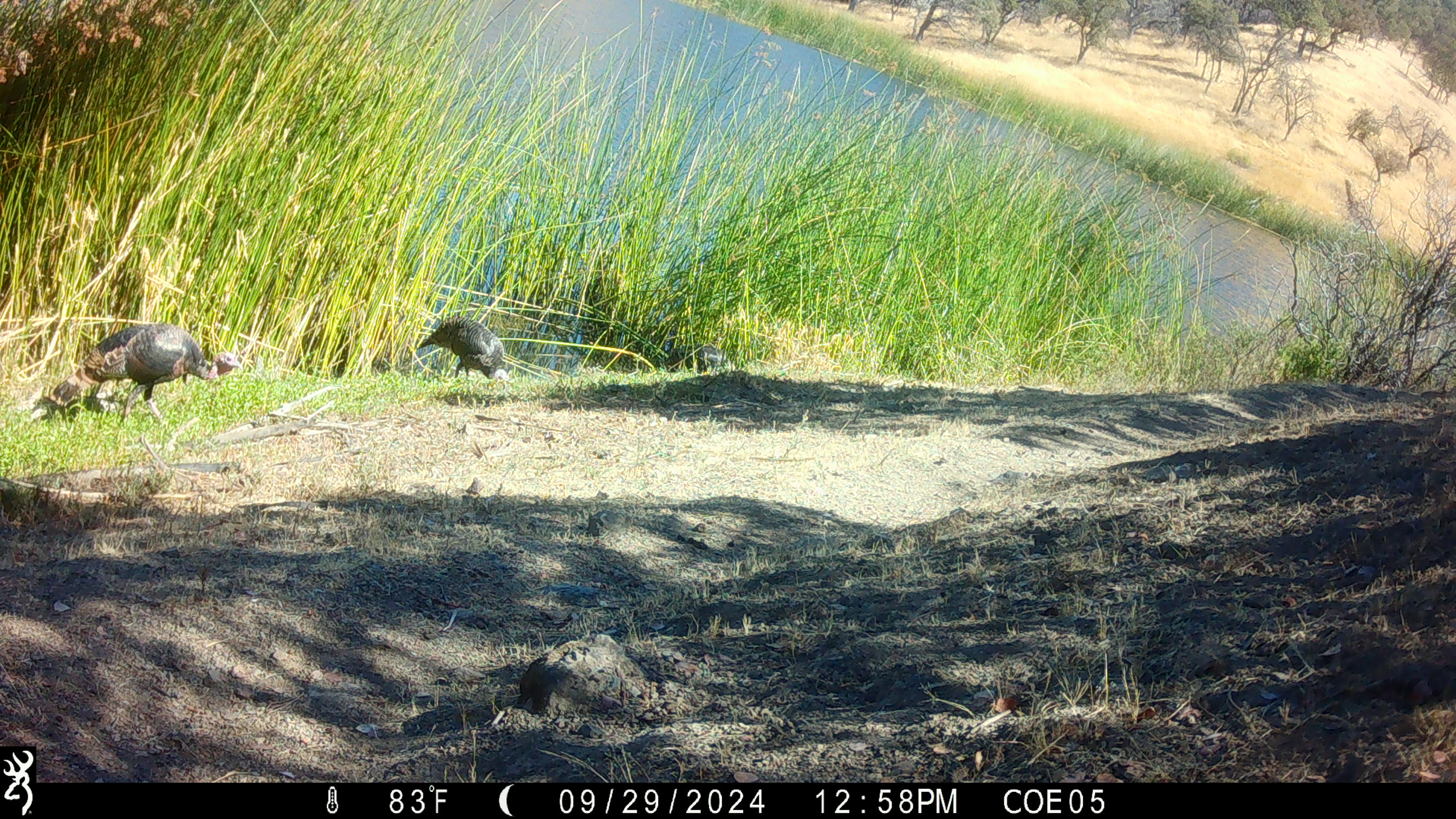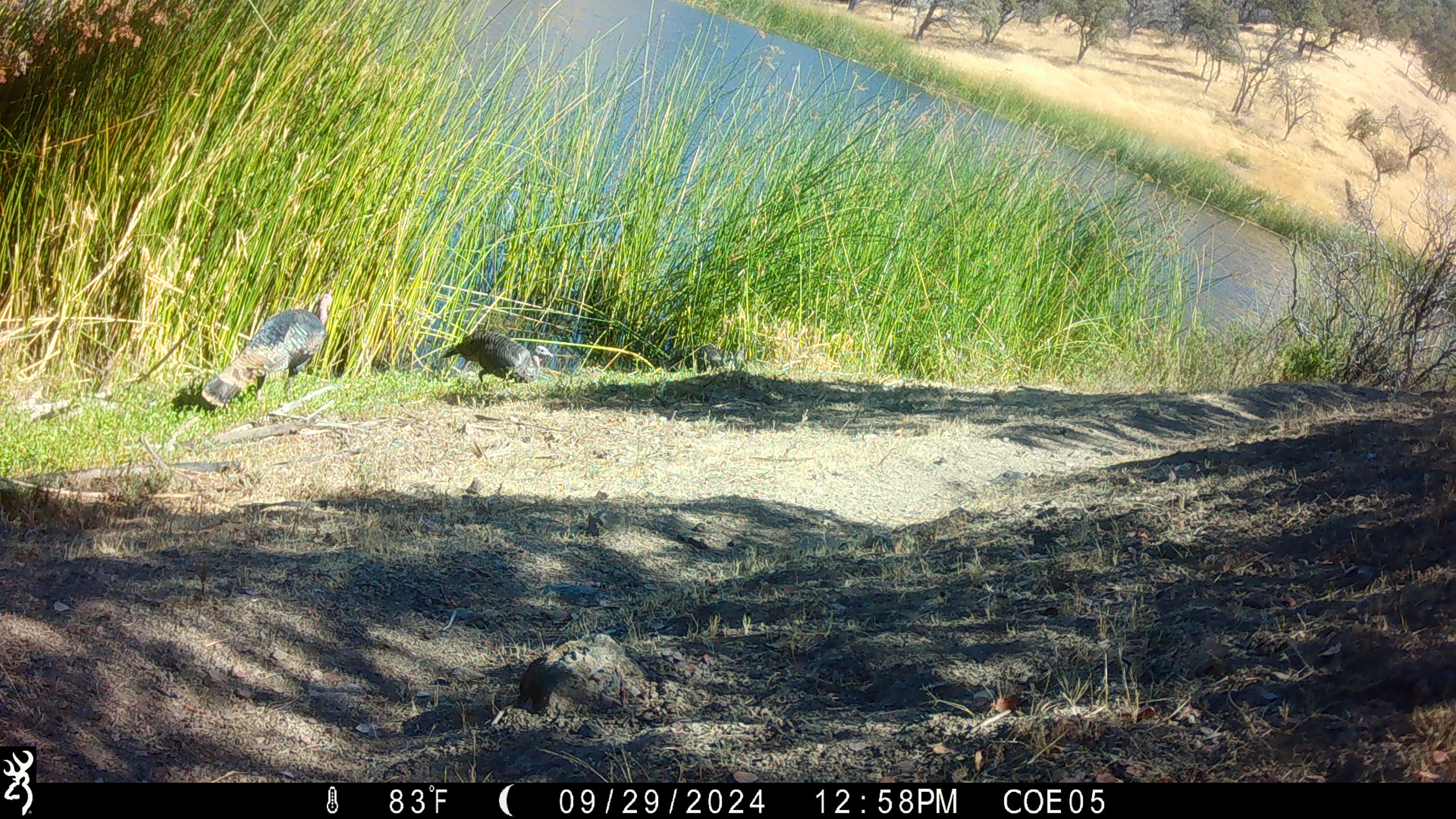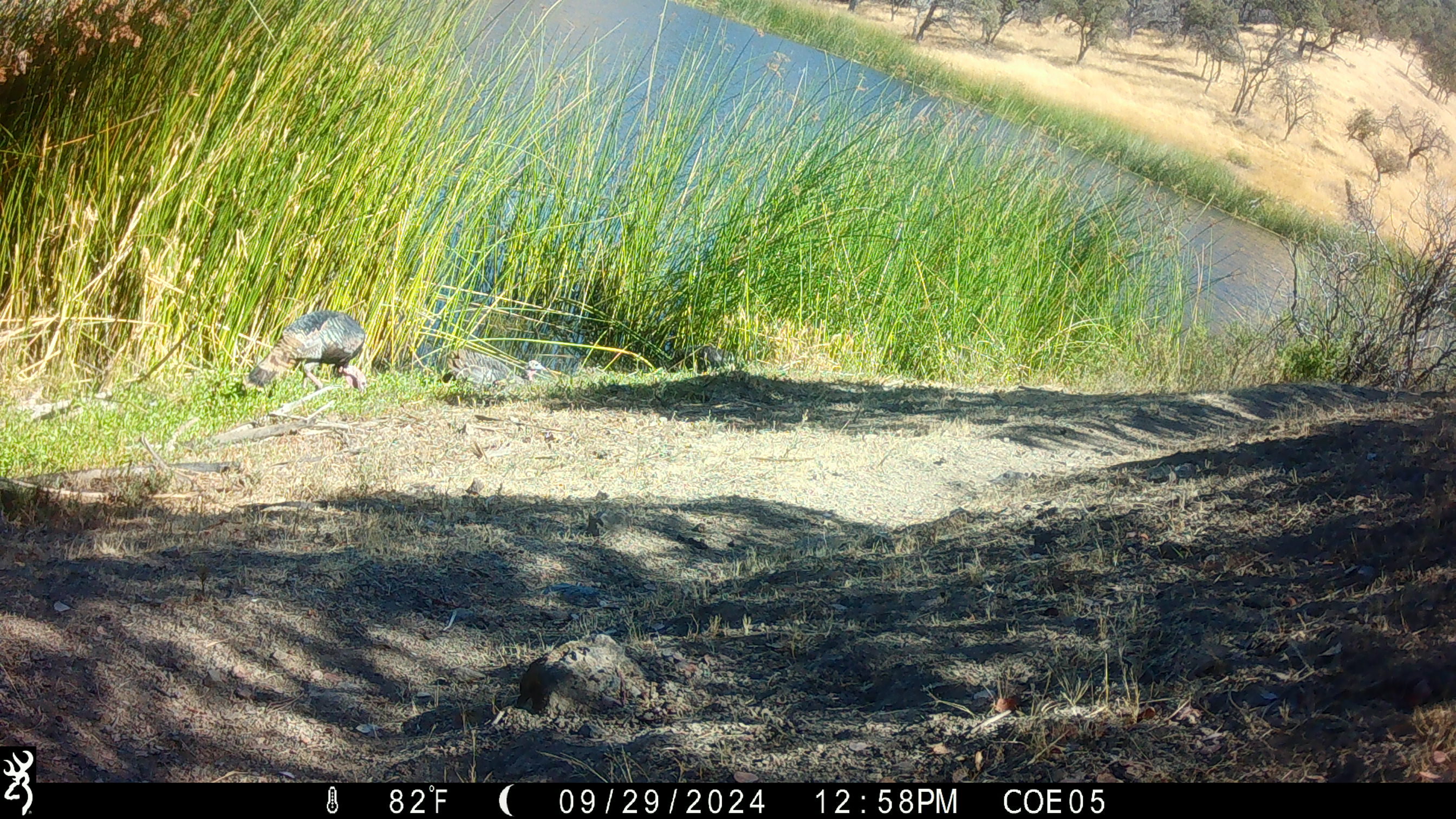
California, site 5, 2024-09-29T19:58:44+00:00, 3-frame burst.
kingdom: Animalia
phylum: Chordata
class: Aves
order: Galliformes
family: Phasianidae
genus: Meleagris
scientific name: Meleagris gallopavo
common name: turkey